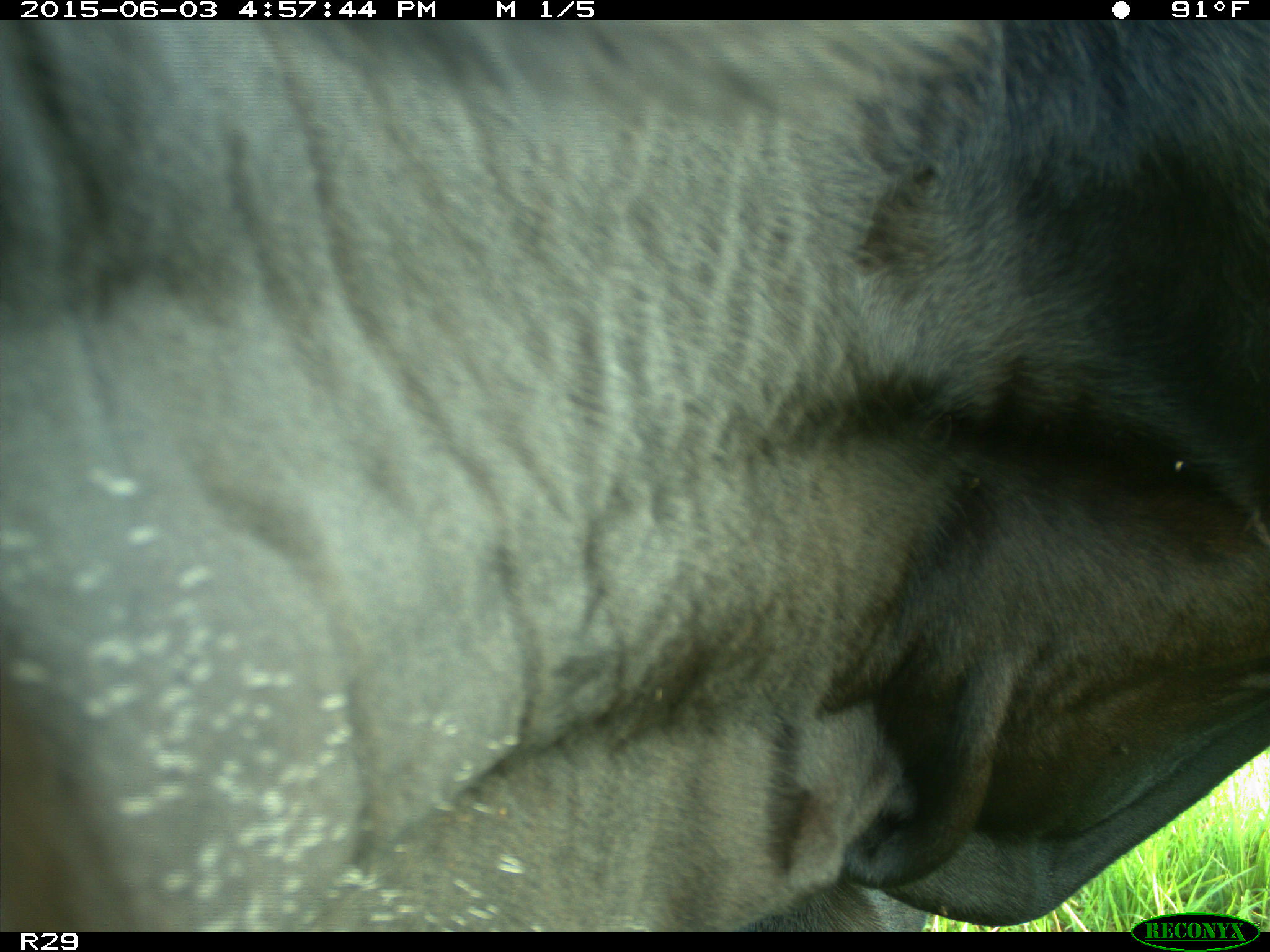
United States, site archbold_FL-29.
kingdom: Animalia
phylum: Chordata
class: Mammalia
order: Artiodactyla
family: Bovidae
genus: Bos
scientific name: Bos taurus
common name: domestic cow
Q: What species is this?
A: Bos taurus (domestic cow).